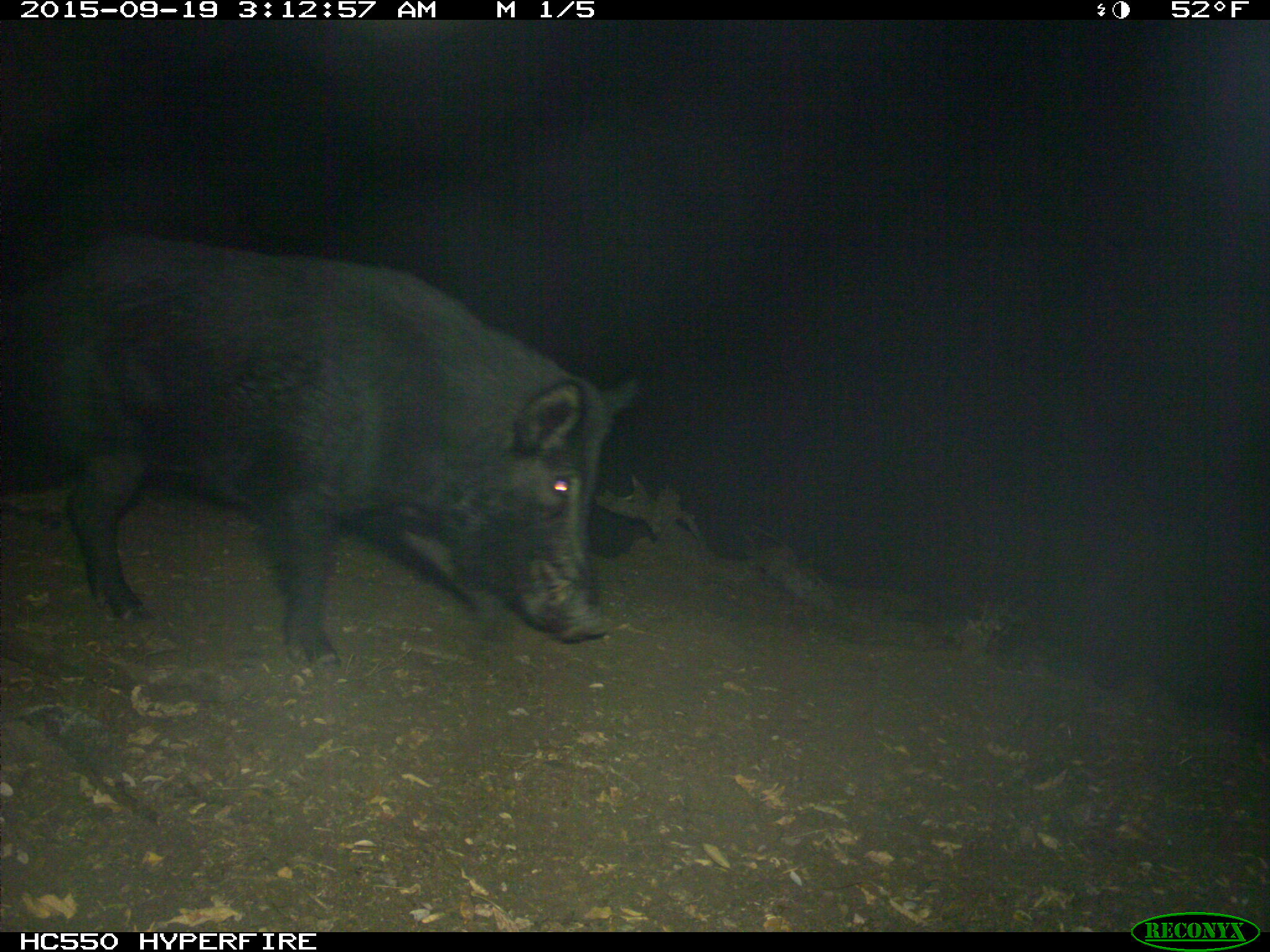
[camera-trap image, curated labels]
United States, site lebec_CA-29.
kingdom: Animalia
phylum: Chordata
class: Mammalia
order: Artiodactyla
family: Suidae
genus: Sus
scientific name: Sus scrofa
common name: wild boar